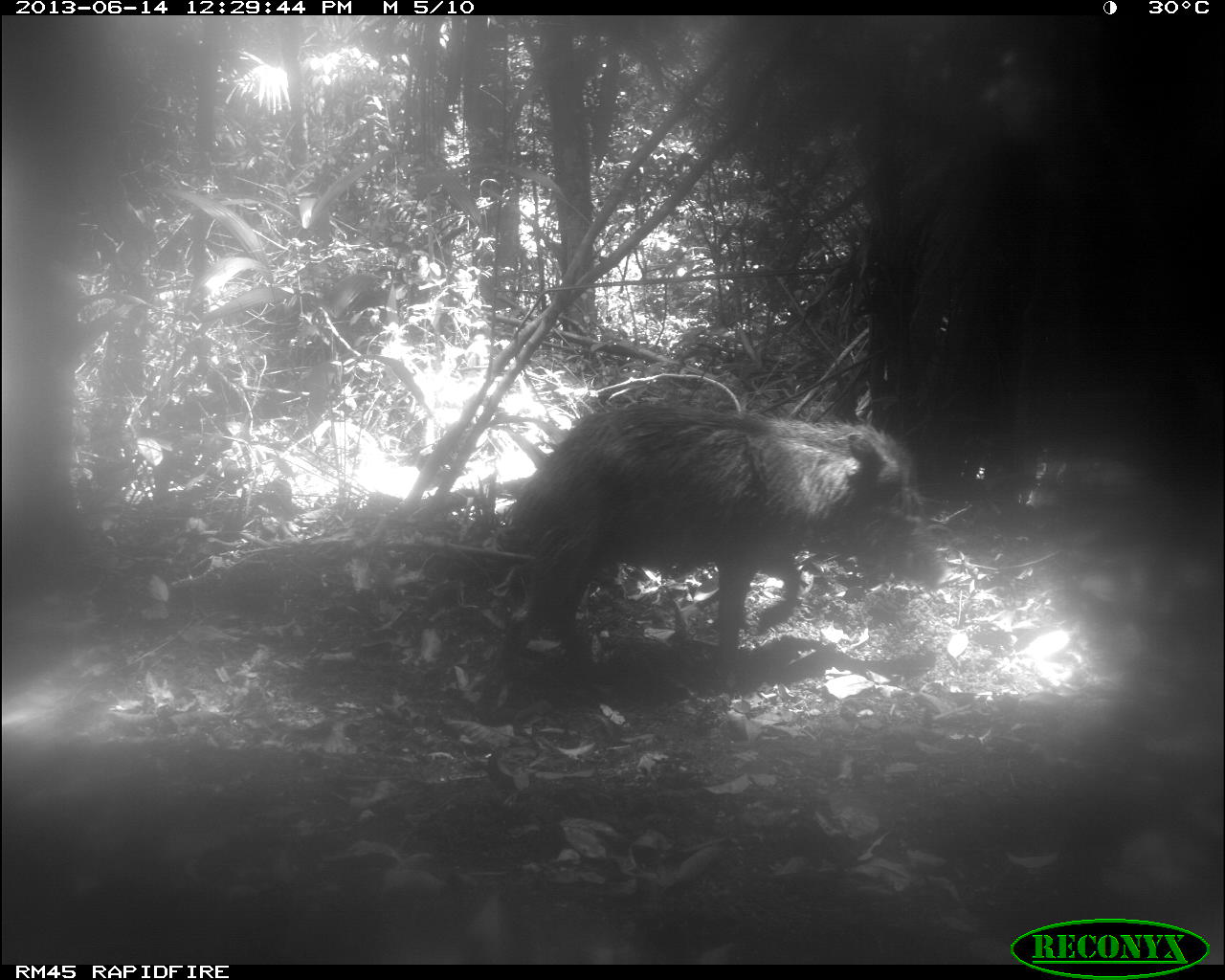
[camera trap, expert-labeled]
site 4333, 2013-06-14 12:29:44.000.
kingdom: Animalia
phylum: Chordata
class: Mammalia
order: Artiodactyla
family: Tayassuidae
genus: Tayassu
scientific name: Tayassu pecari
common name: white-lipped peccary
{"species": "Tayassu pecari (white-lipped peccary)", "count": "1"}